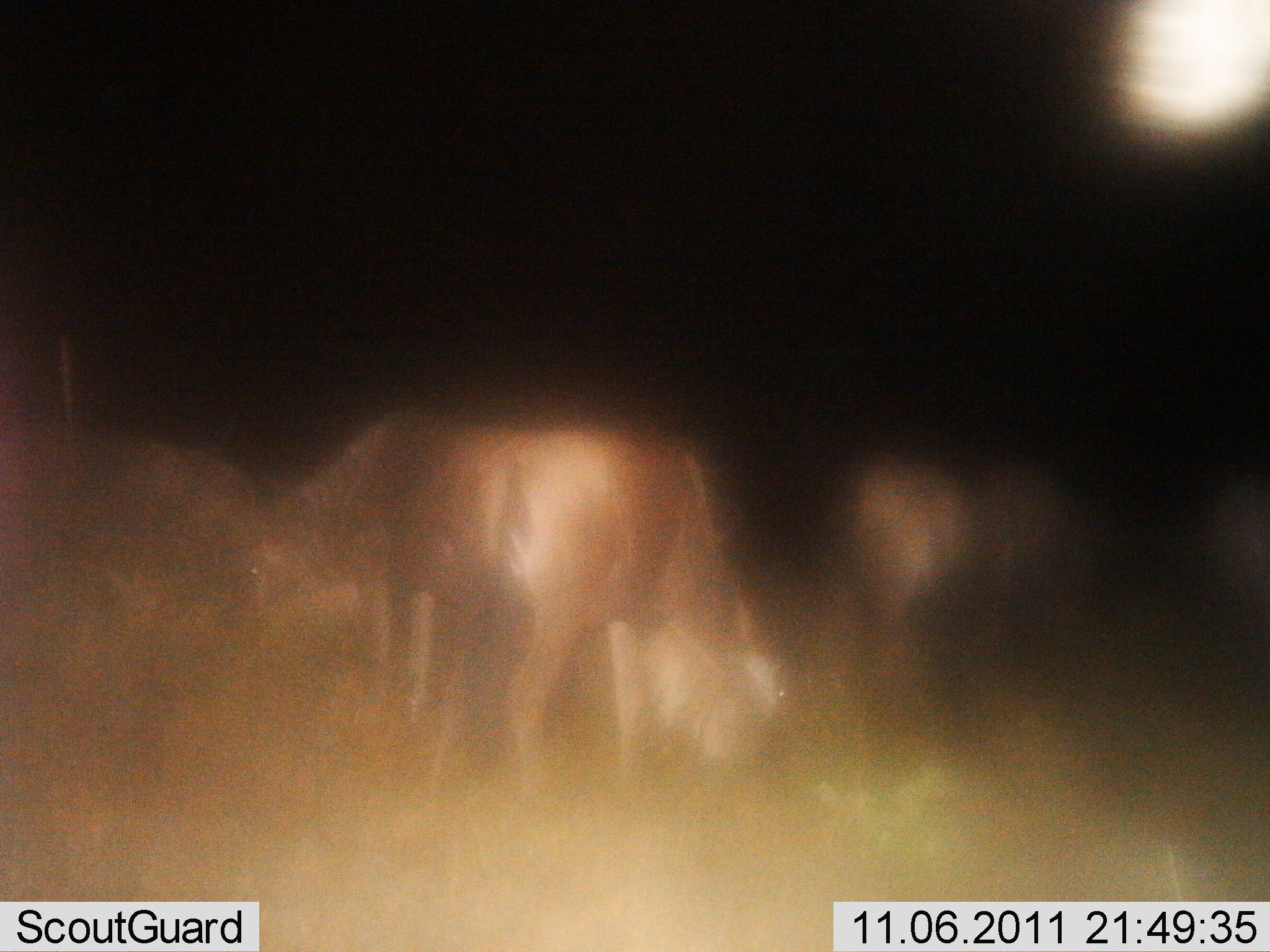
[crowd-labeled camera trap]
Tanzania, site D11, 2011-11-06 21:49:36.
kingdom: Animalia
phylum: Chordata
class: Mammalia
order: Artiodactyla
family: Bovidae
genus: Connochaetes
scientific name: Connochaetes taurinus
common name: blue wildebeest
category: wildebeest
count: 5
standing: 33%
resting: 0%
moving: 0%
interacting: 0%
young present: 0%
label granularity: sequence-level